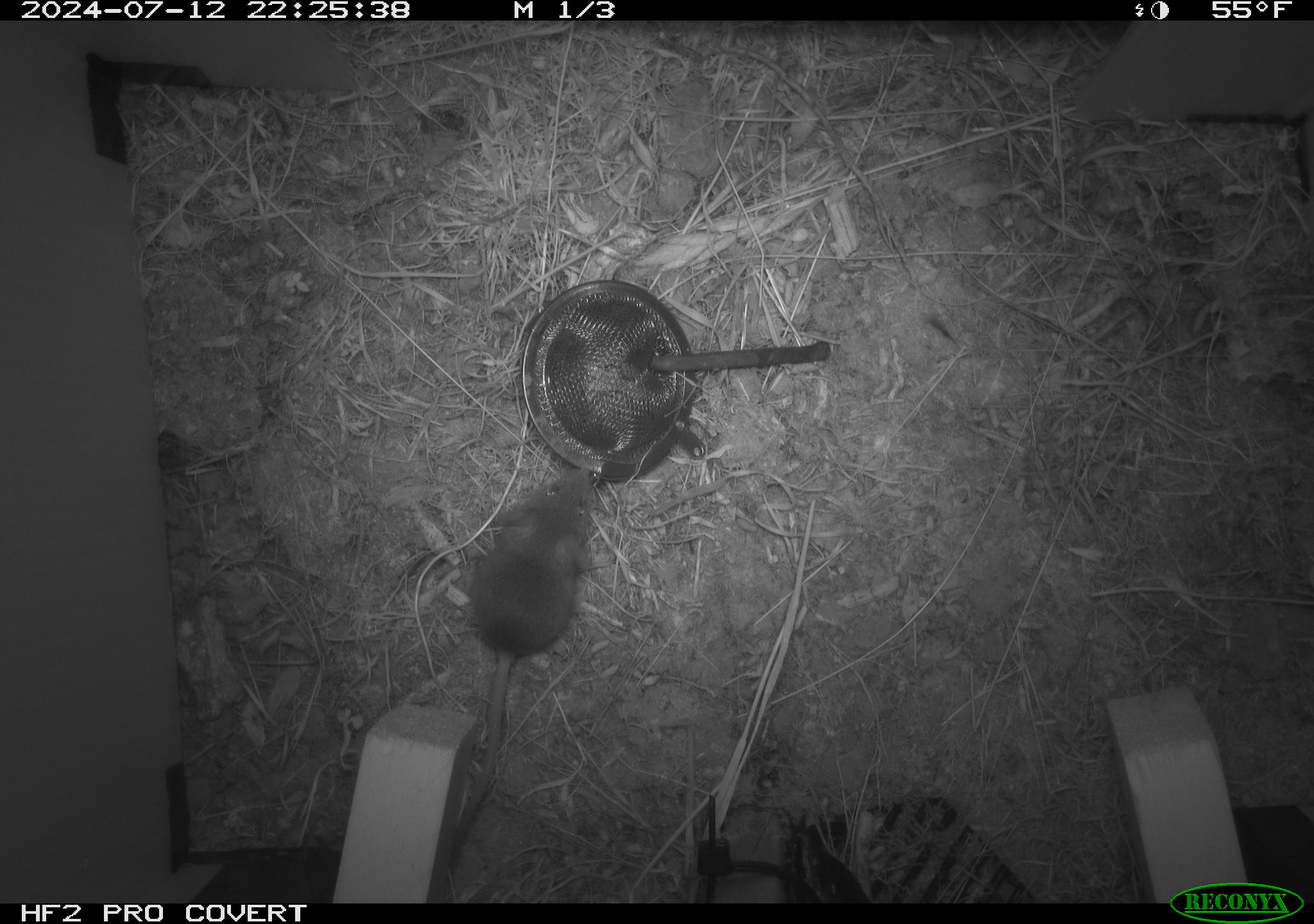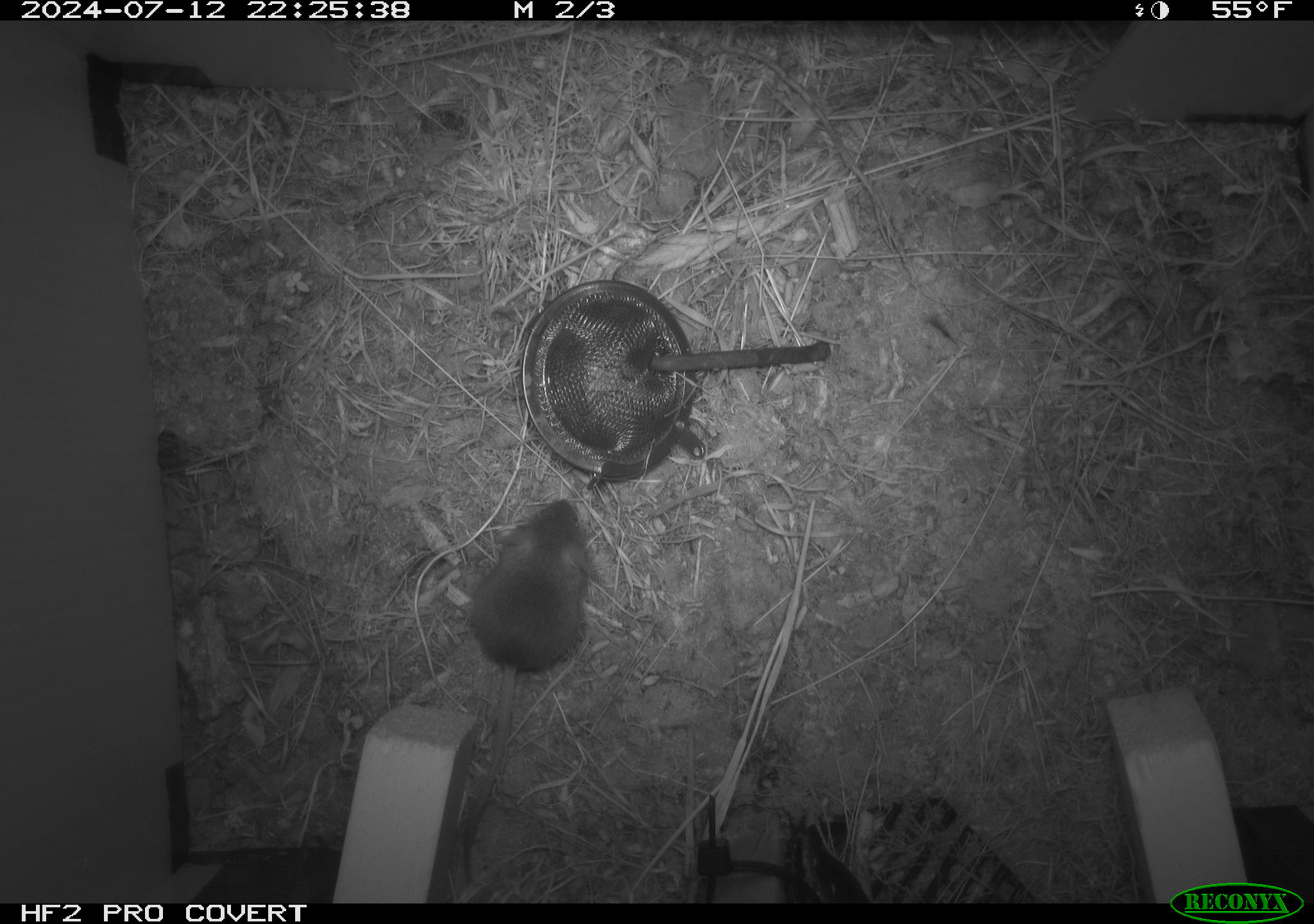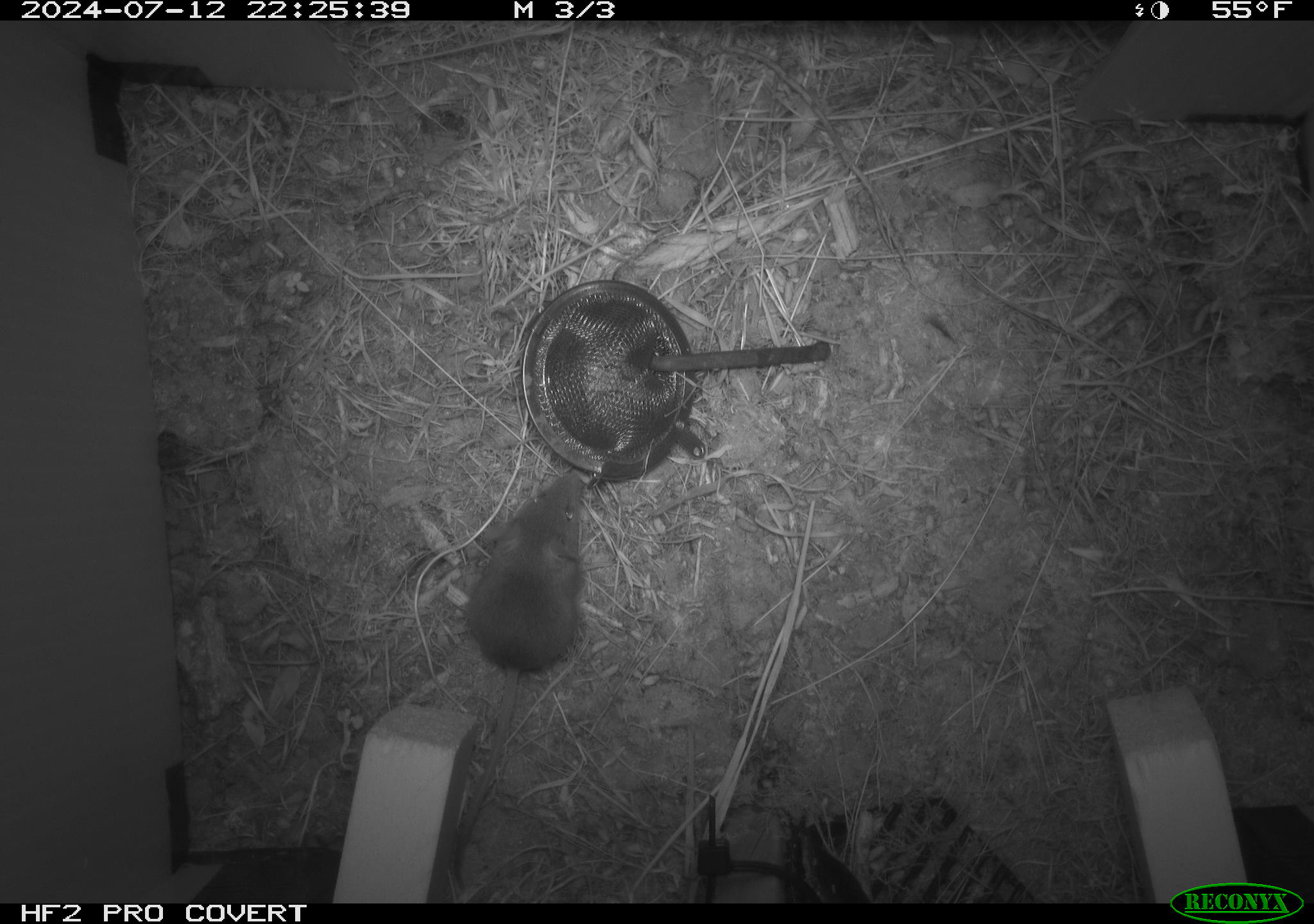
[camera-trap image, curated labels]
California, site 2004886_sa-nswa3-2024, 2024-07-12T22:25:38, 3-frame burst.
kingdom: Animalia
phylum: Chordata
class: Mammalia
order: Rodentia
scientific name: Rodentia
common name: rodent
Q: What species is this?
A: Rodent (Rodentia).